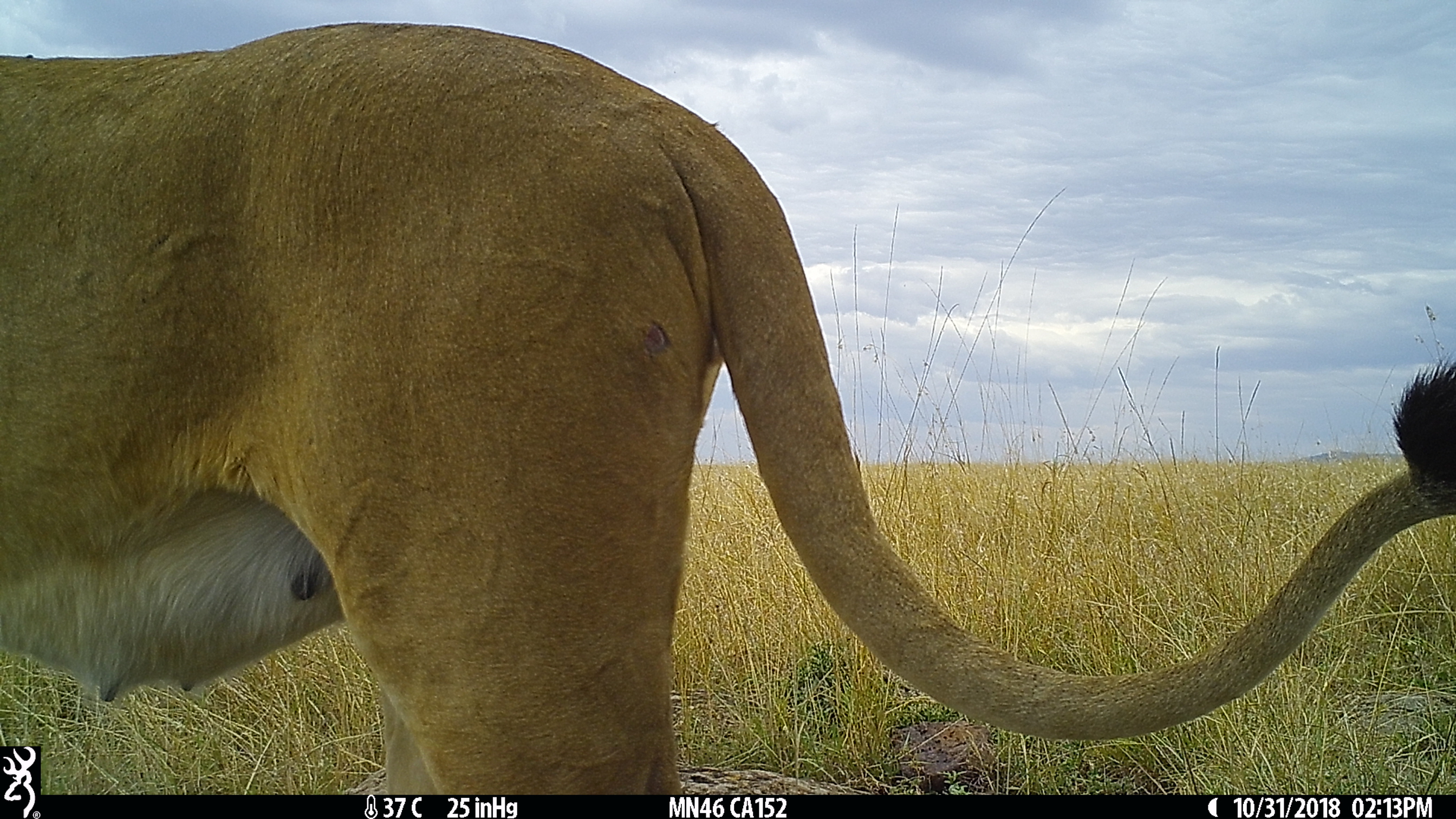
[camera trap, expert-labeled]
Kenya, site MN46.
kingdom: Animalia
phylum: Chordata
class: Mammalia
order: Carnivora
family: Felidae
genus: Panthera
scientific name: Panthera leo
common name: lion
Lion (Panthera leo).